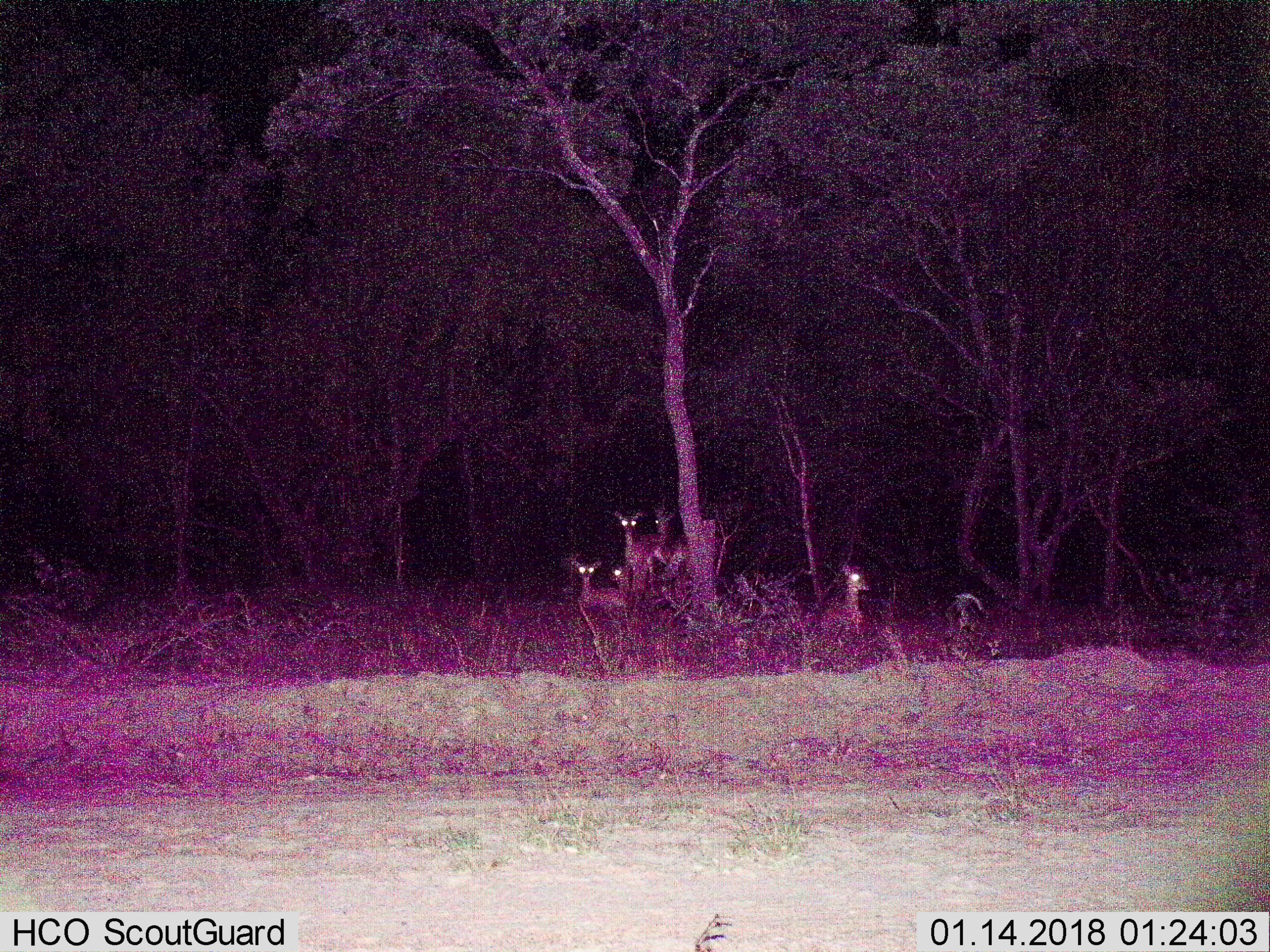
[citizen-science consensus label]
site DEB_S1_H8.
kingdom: Animalia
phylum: Chordata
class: Mammalia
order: Artiodactyla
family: Bovidae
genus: Aepyceros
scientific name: Aepyceros melampus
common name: impala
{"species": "impala (Aepyceros melampus)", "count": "5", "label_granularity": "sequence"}